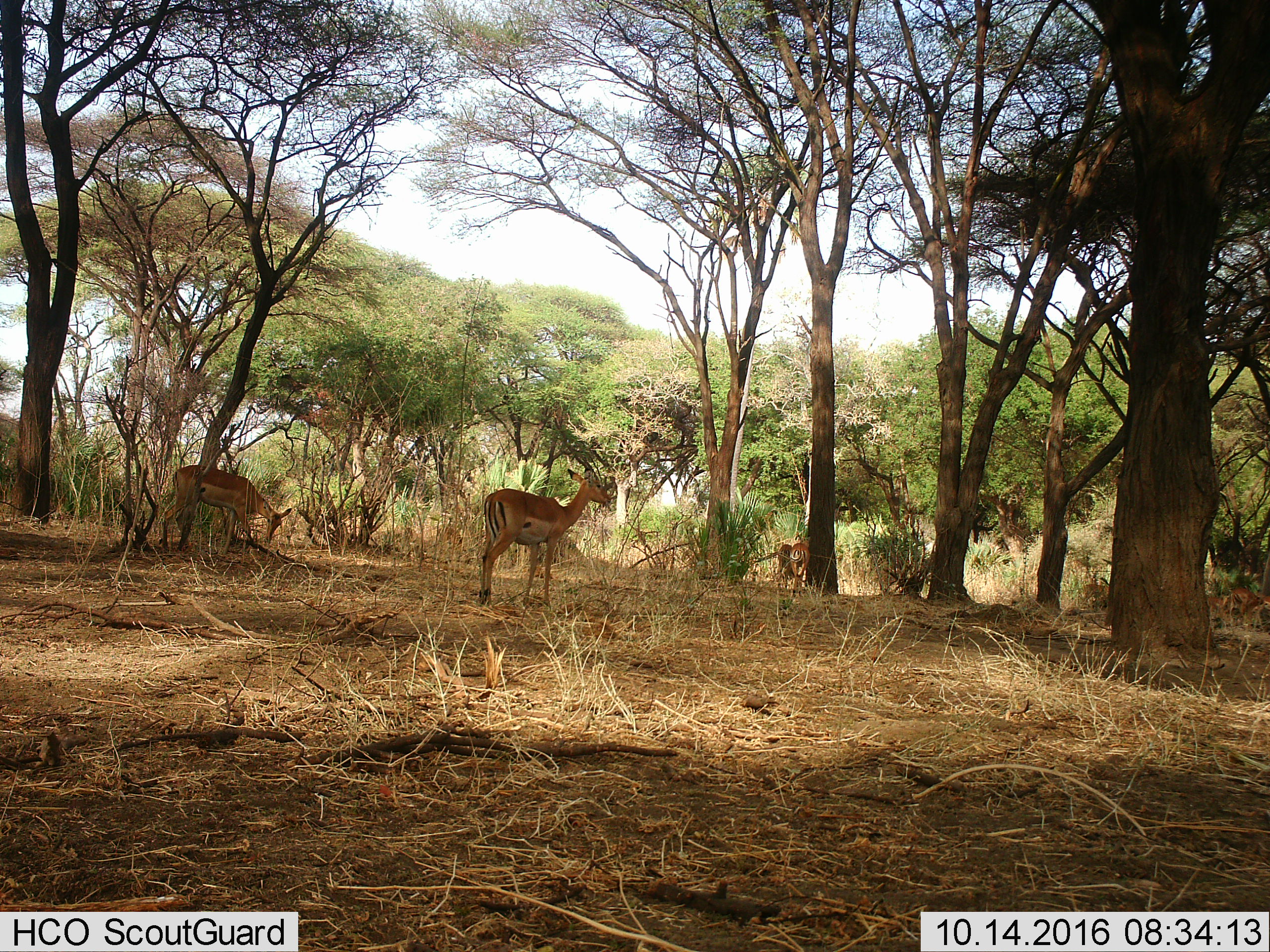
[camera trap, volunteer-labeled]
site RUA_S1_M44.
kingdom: Animalia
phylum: Chordata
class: Mammalia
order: Artiodactyla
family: Bovidae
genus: Aepyceros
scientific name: Aepyceros melampus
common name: impala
Impala (Aepyceros melampus), count 4. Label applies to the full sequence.